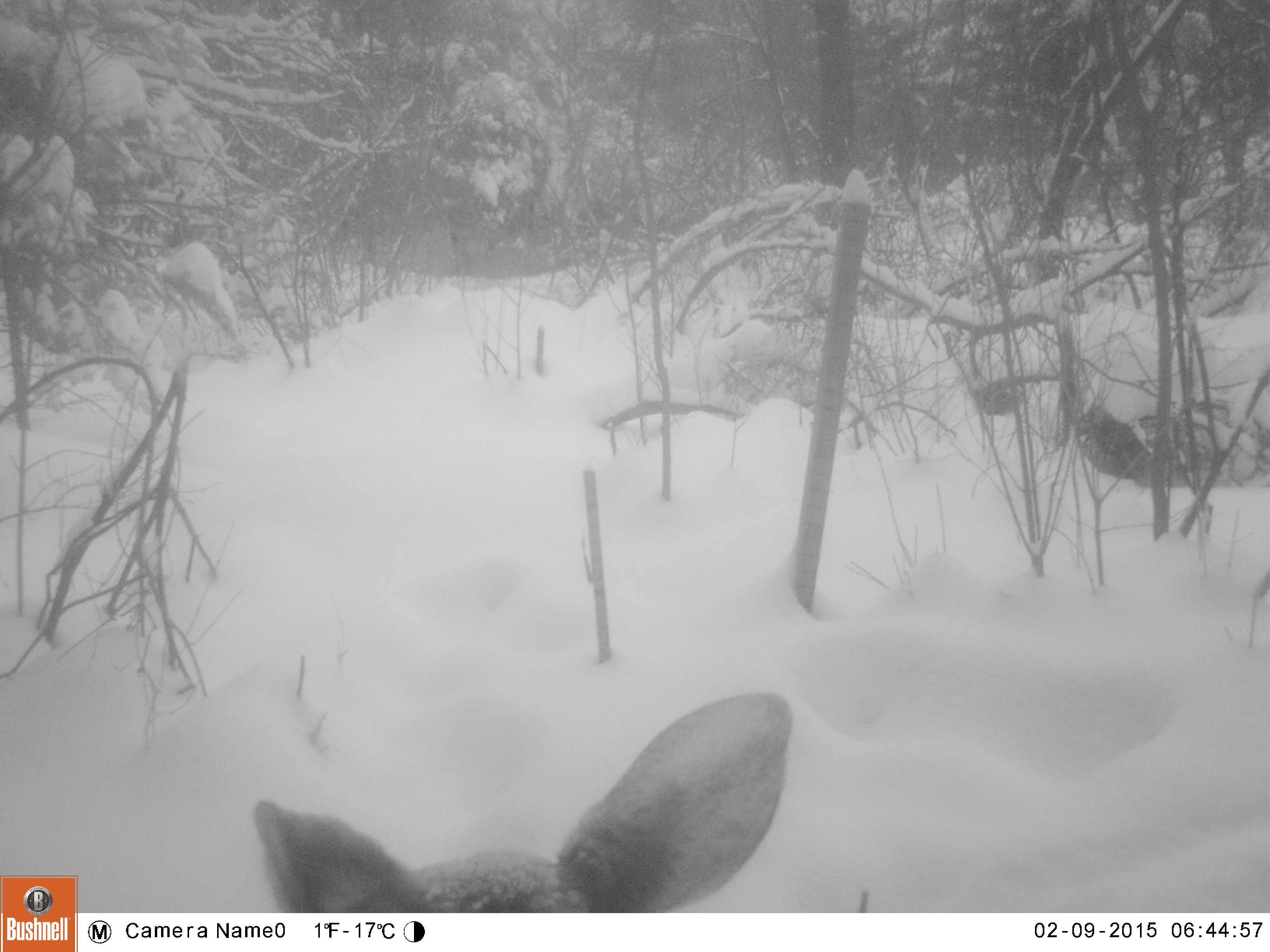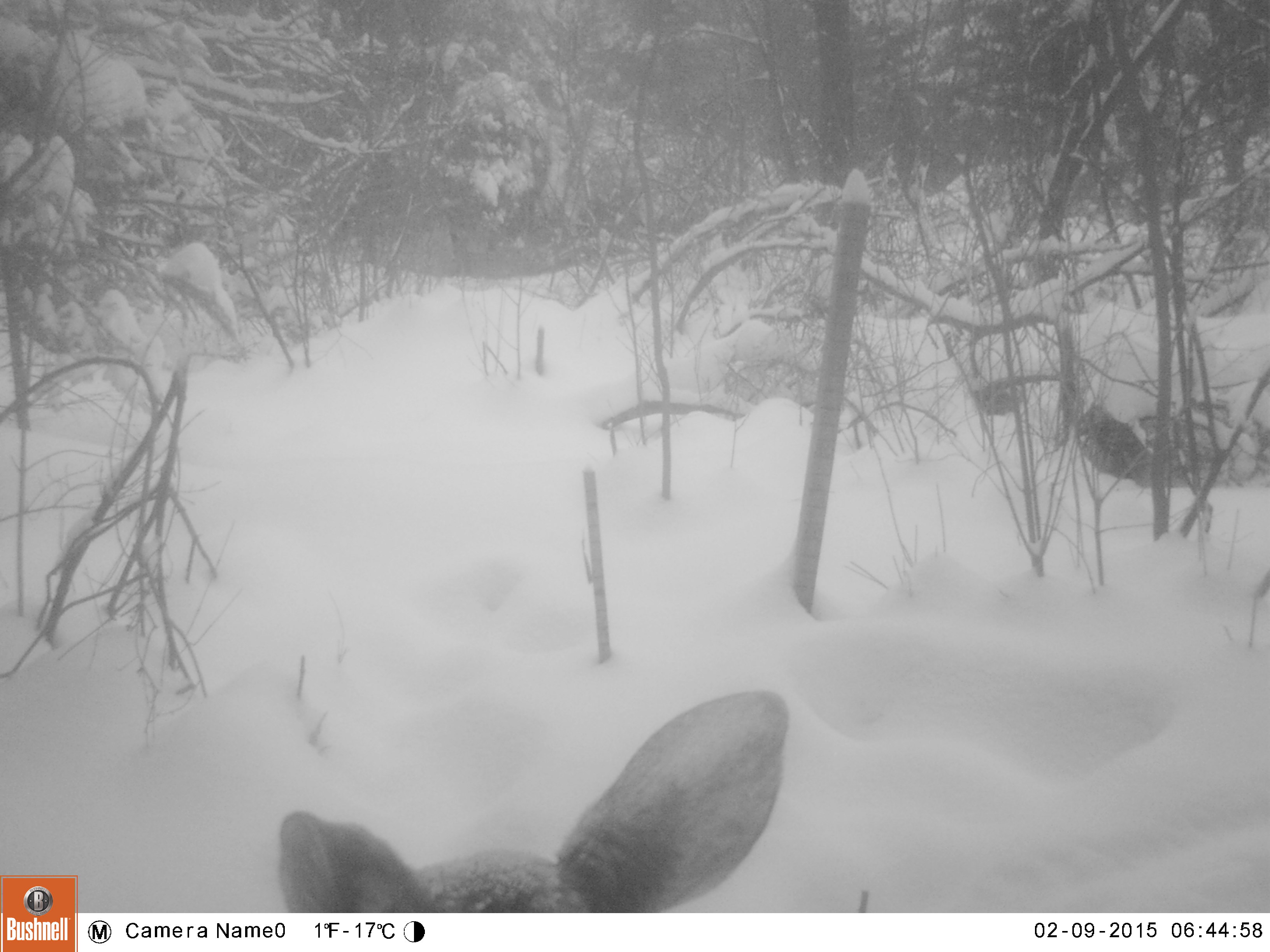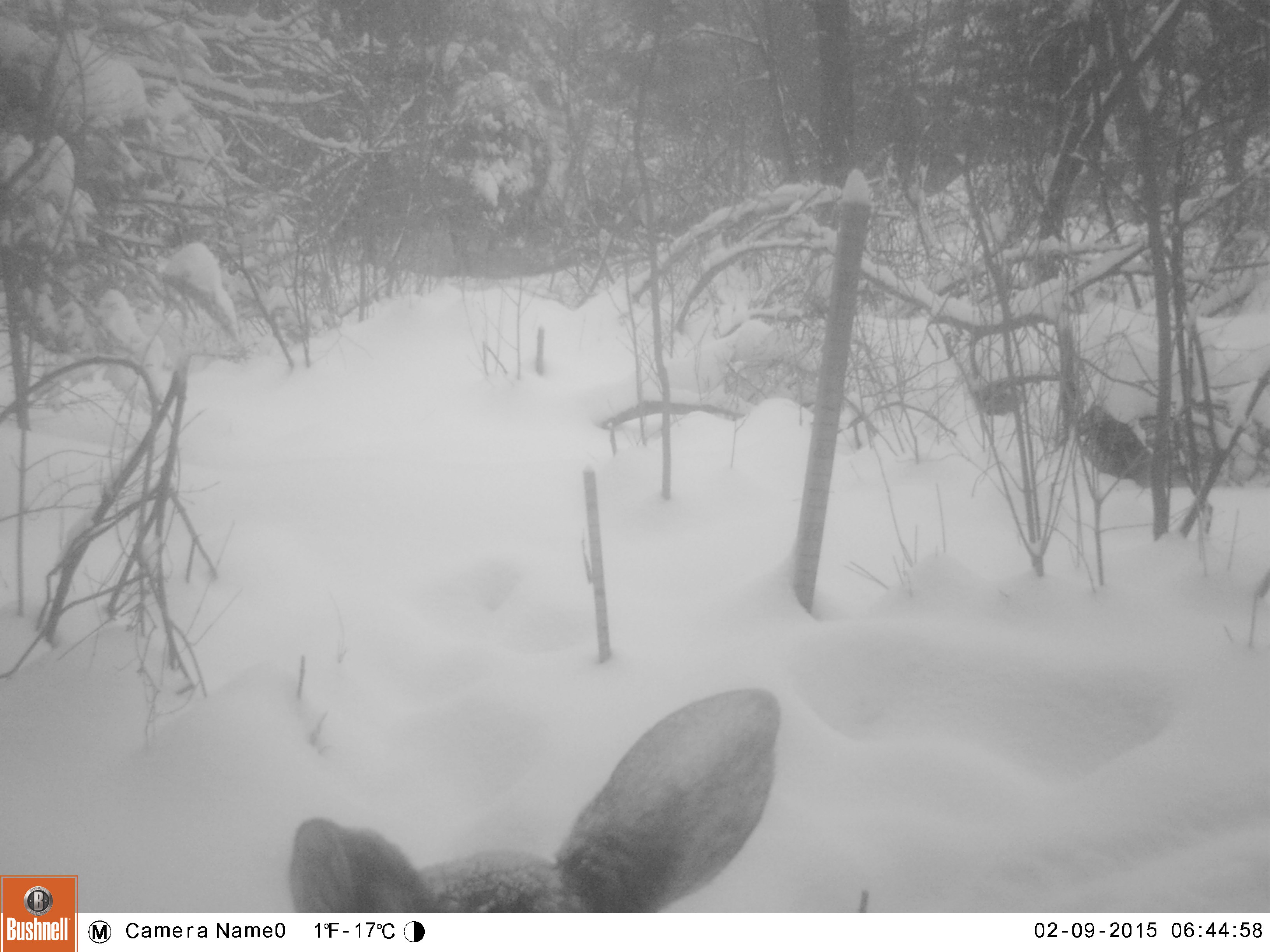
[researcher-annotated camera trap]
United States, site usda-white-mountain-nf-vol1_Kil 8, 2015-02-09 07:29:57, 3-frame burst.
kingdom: Animalia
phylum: Chordata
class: Mammalia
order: Artiodactyla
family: Cervidae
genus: Alces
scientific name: Alces alces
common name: moose